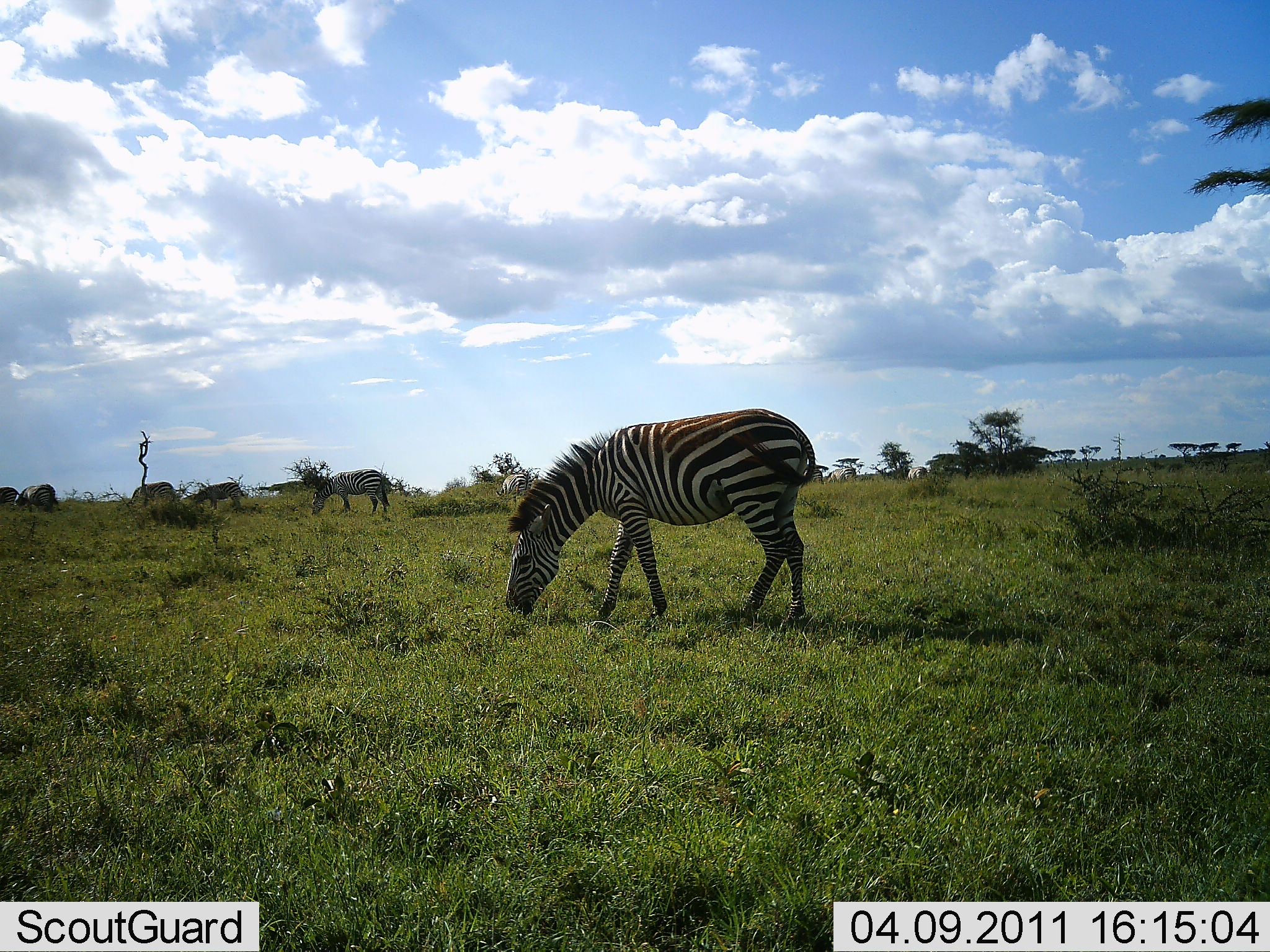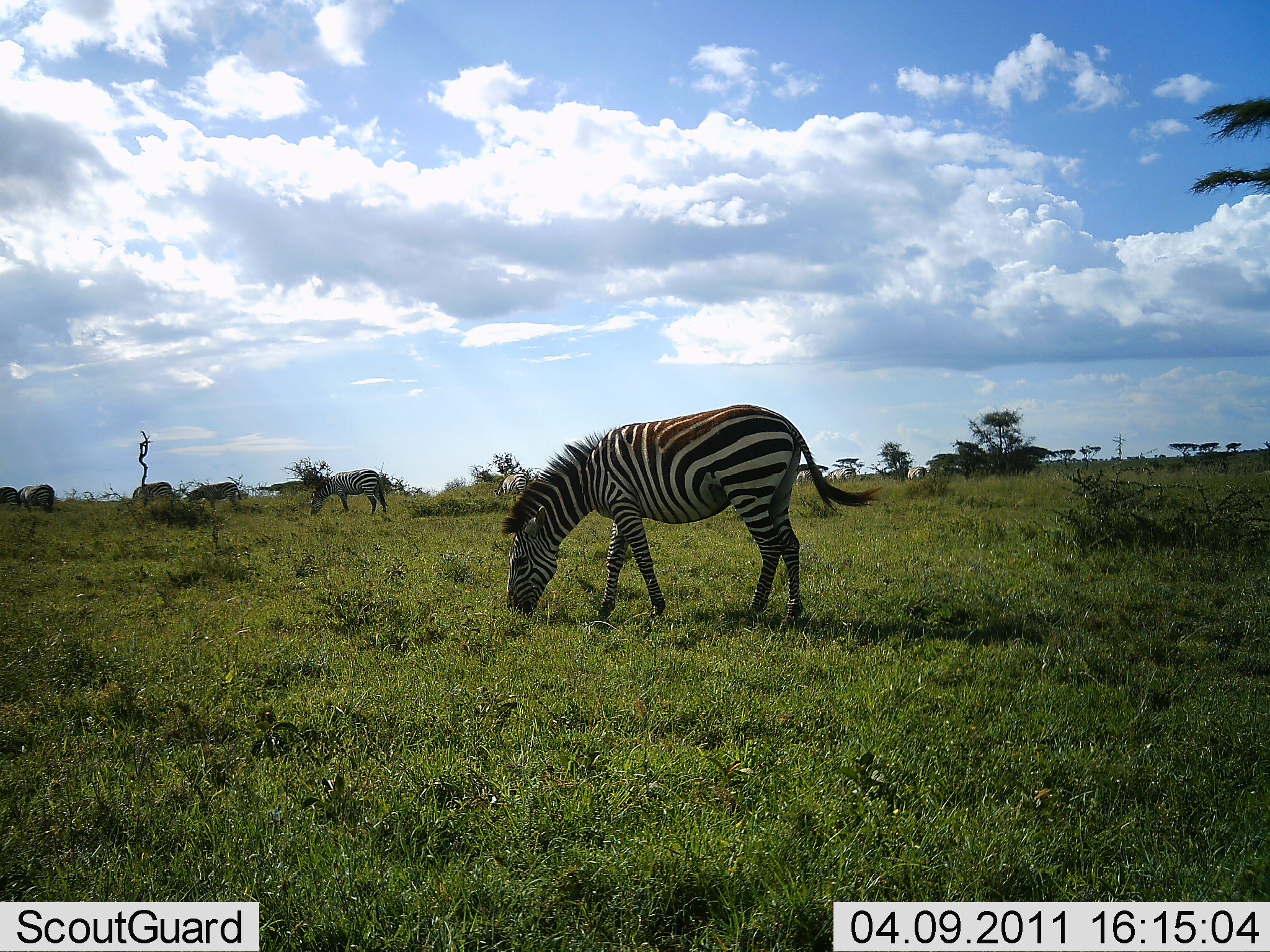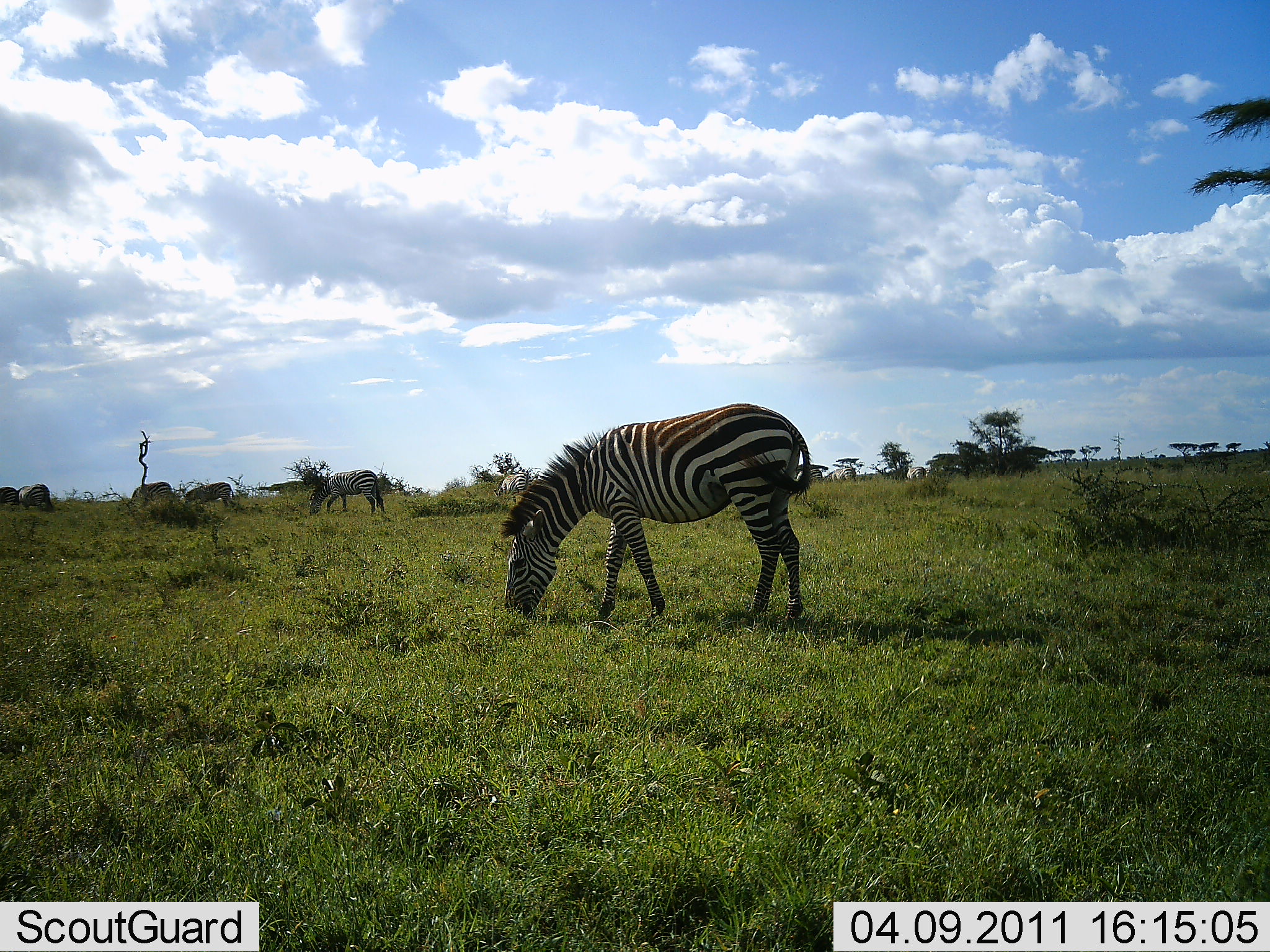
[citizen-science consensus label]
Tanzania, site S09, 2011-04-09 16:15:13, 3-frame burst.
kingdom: Animalia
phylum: Chordata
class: Mammalia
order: Perissodactyla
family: Equidae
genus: Equus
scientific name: Equus quagga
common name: plains zebra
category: zebra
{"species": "zebra (plains zebra) (Equus quagga)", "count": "5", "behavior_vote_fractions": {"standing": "13%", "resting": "0%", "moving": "7%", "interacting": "0%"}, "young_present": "0%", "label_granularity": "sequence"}